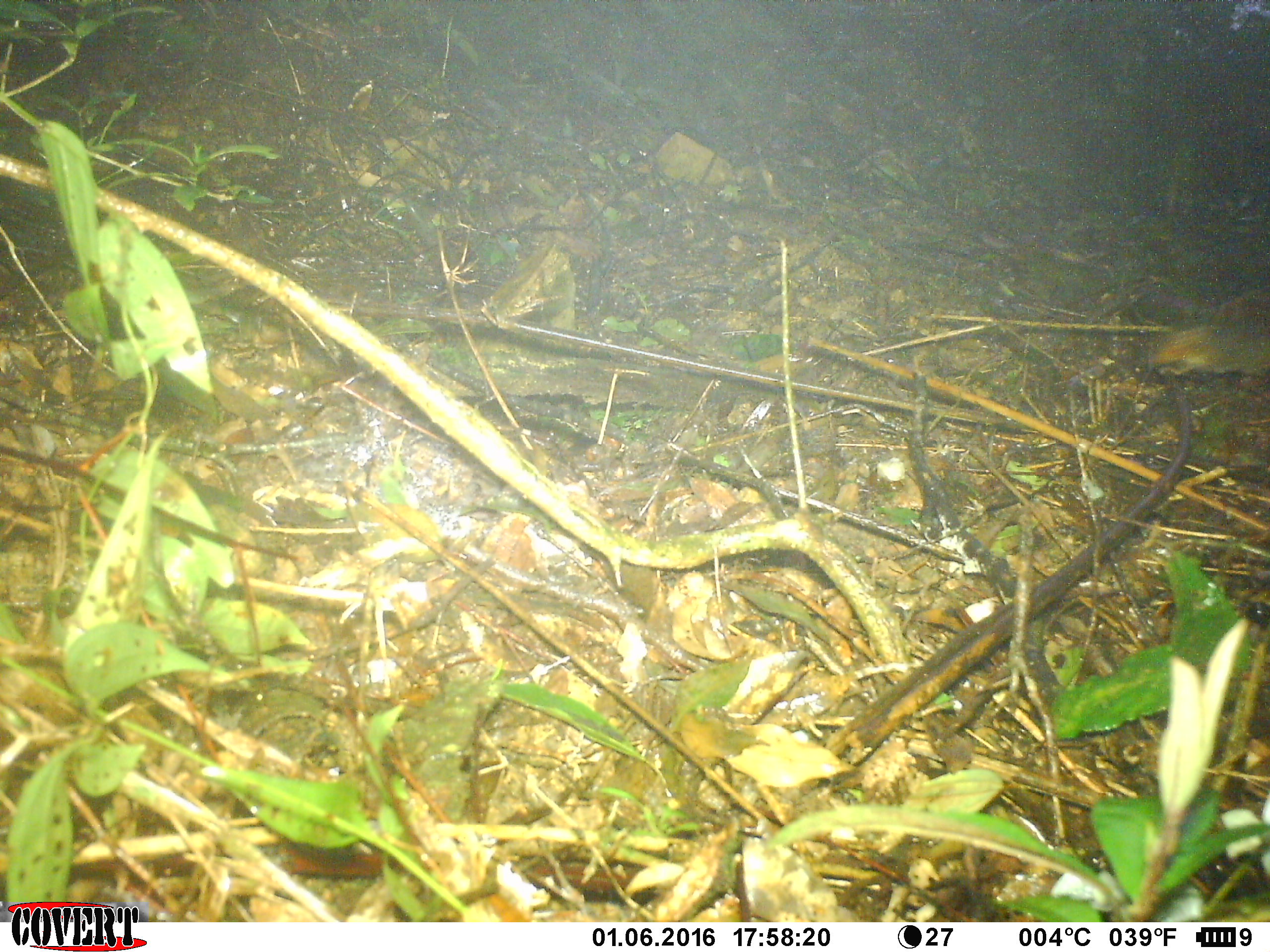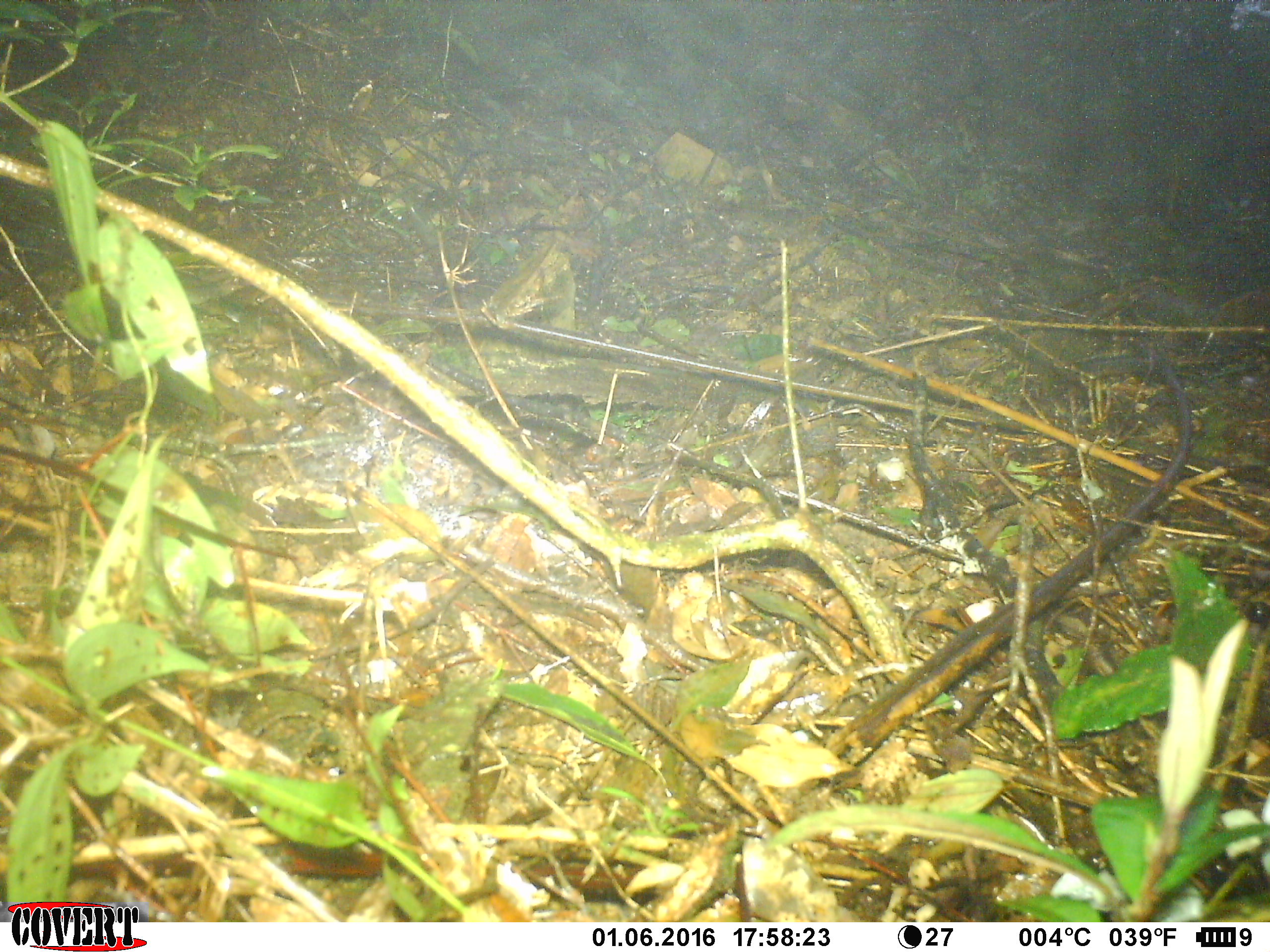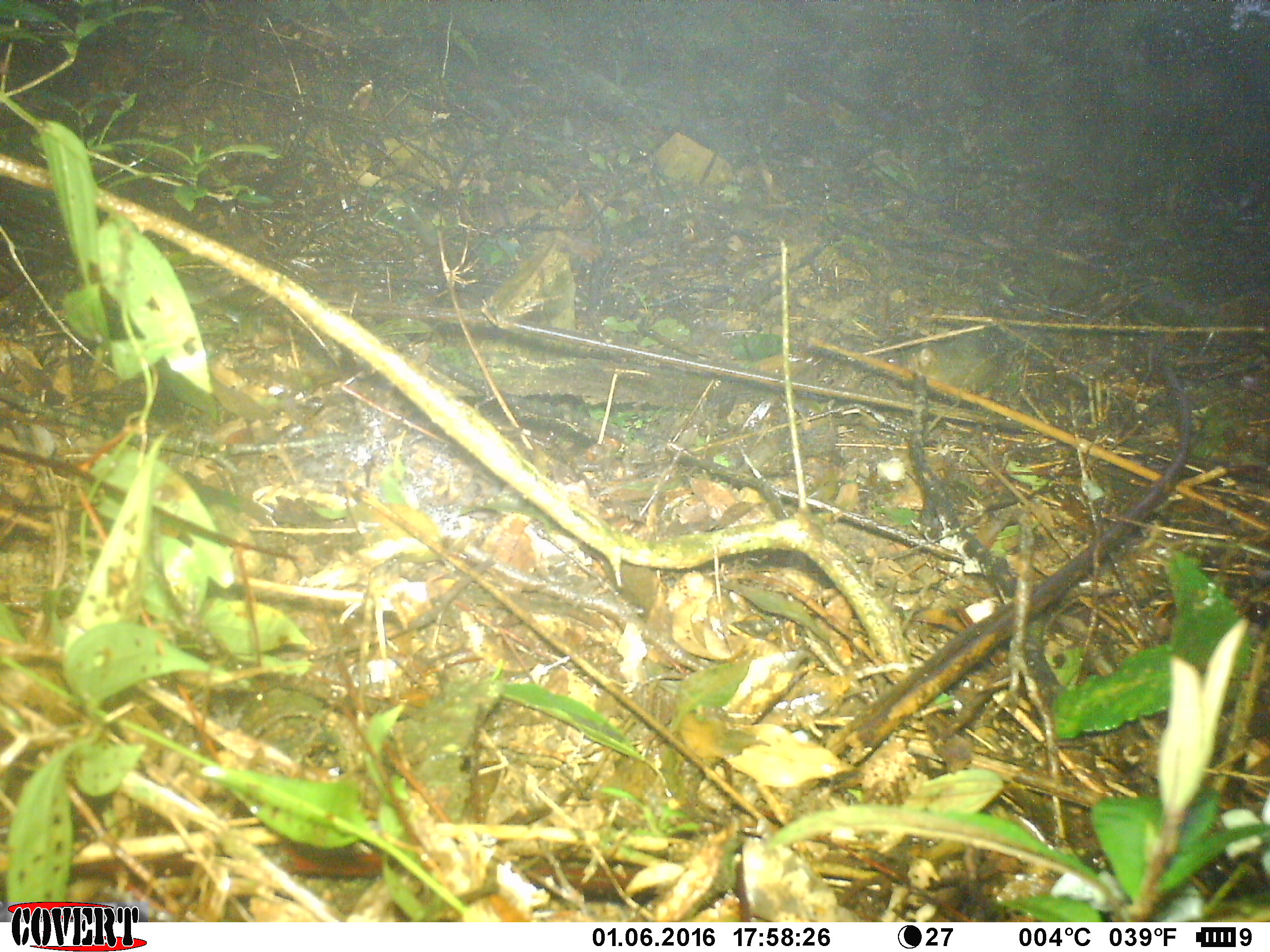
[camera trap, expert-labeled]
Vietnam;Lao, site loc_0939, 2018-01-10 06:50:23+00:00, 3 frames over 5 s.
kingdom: Animalia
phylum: Chordata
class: Mammalia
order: Rodentia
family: Sciuridae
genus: Dremomys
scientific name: Dremomys rufigenis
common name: red-cheeked squirrel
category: red cheeked squirrel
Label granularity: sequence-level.